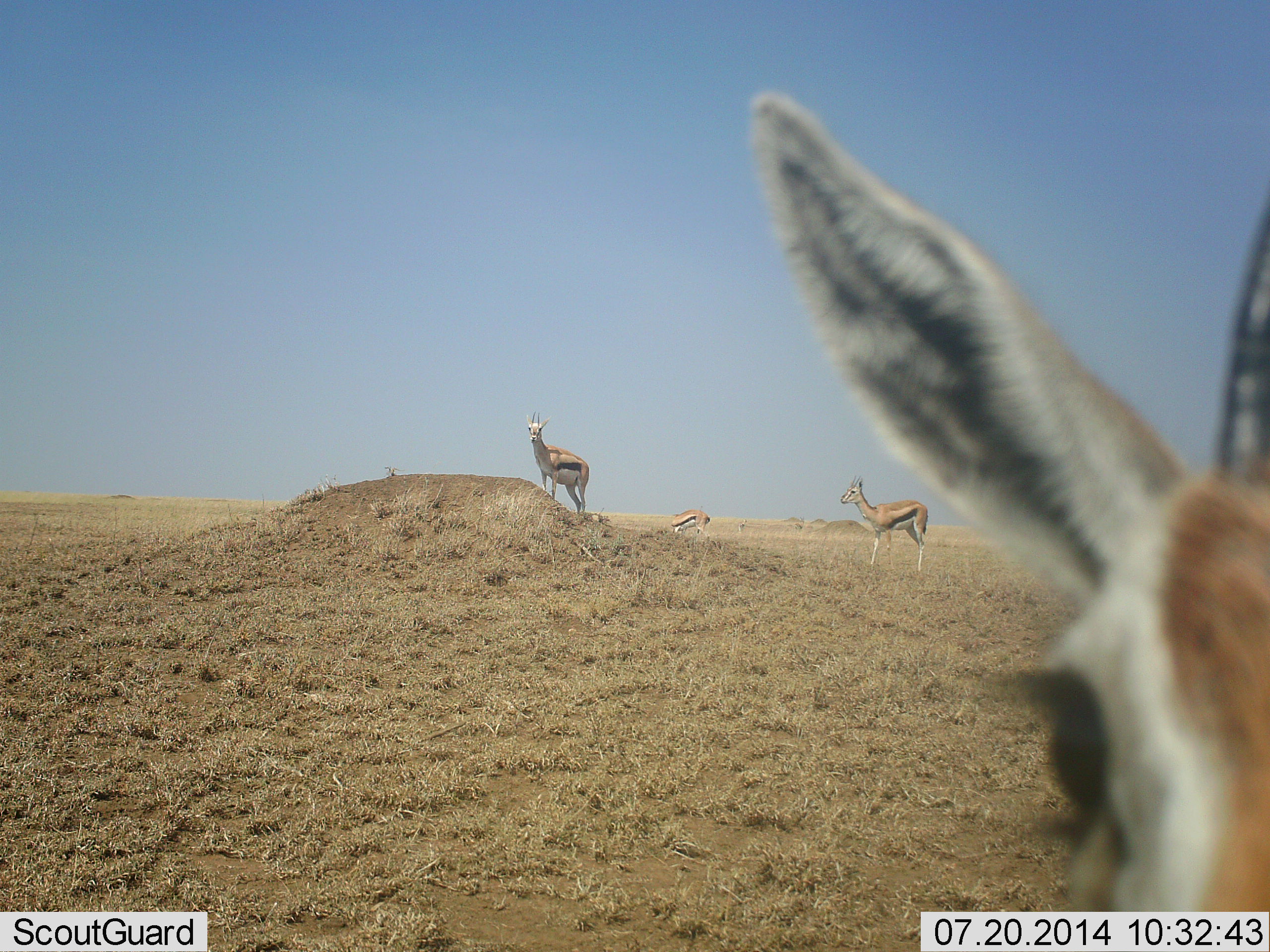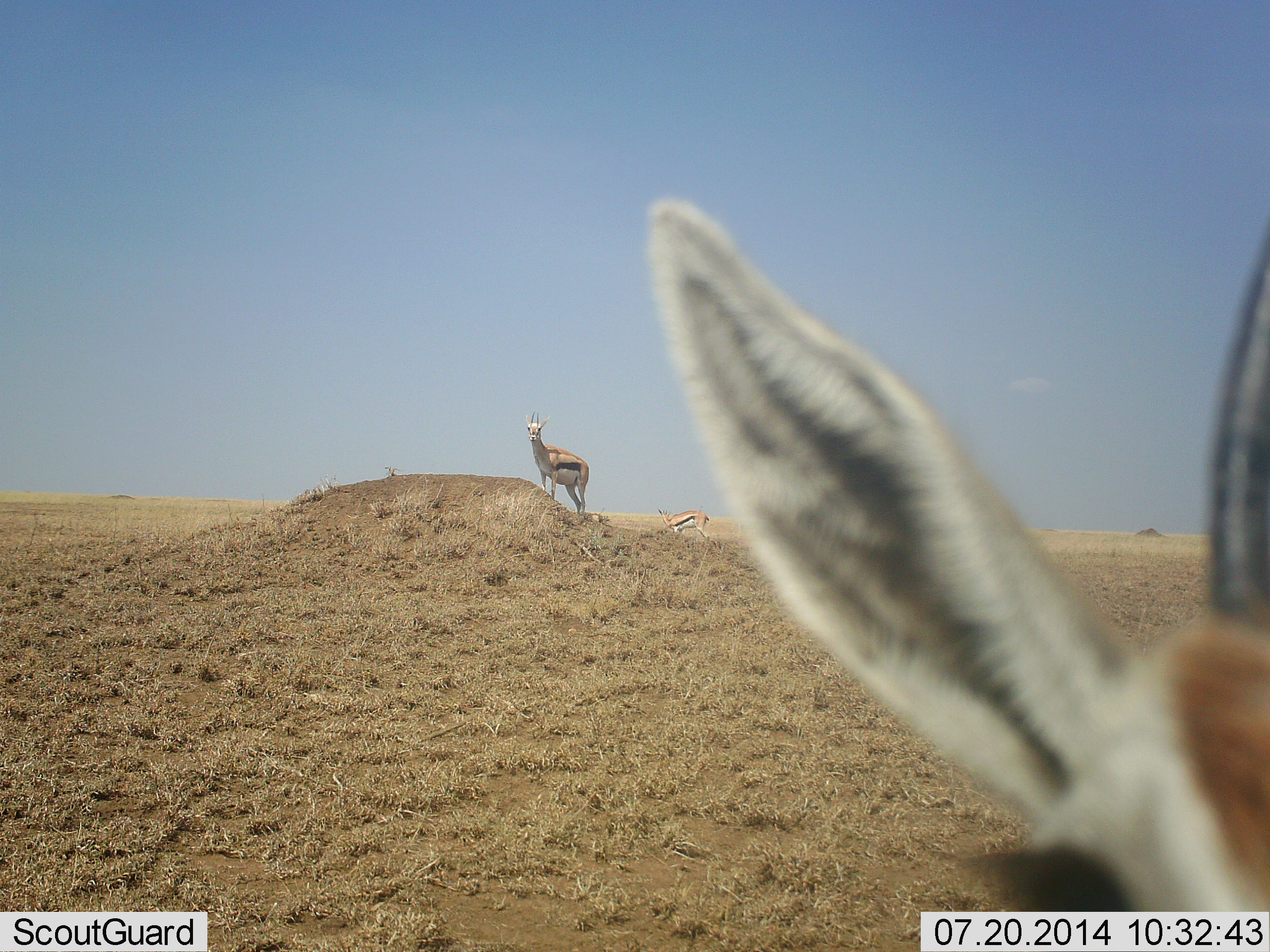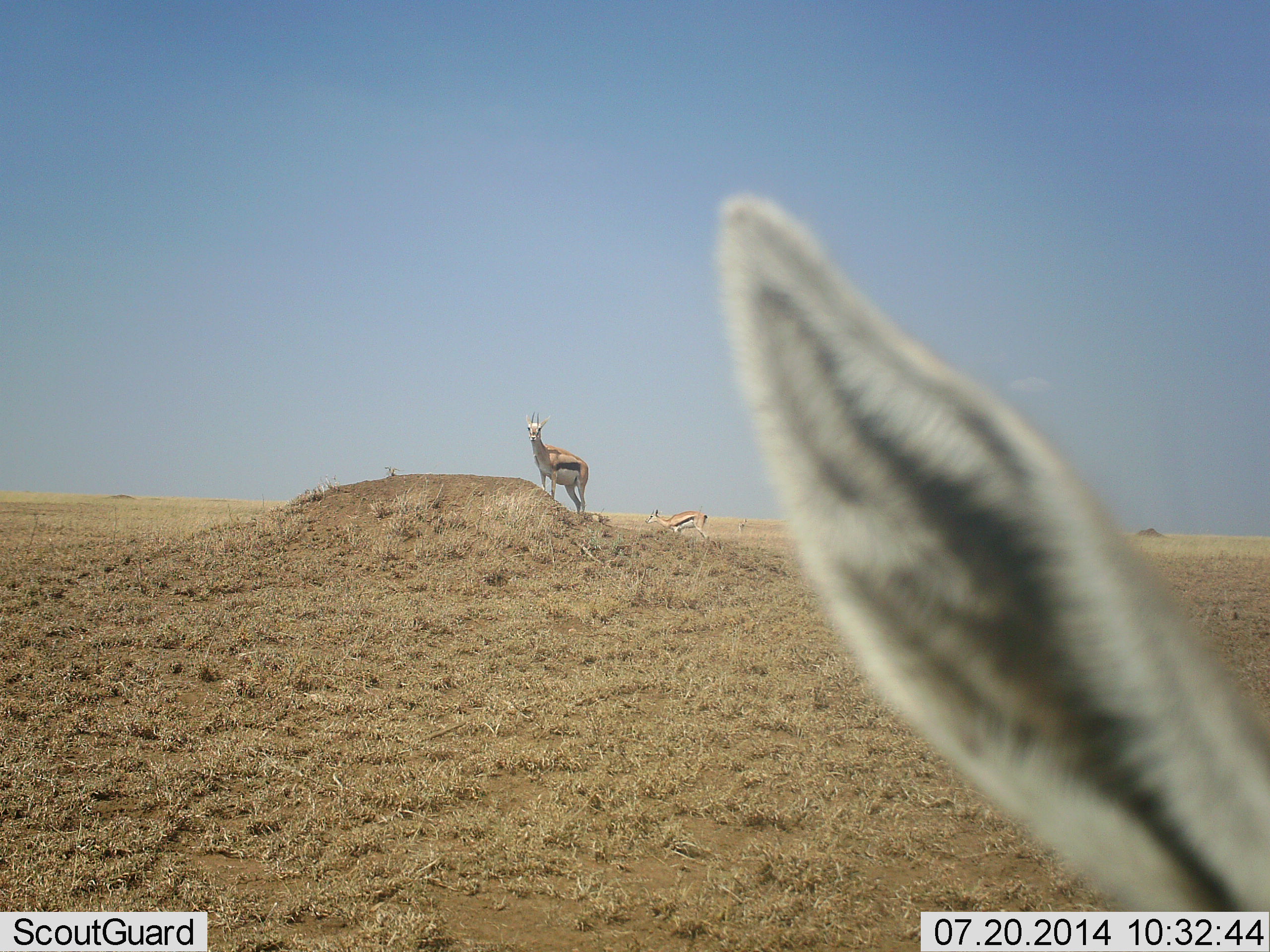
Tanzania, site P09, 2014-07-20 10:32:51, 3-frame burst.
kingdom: Animalia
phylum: Chordata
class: Mammalia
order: Artiodactyla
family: Bovidae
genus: Eudorcas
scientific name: Eudorcas thomsonii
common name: thomson's gazelle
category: gazellethomsons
Gazellethomsons (thomson's gazelle) (Eudorcas thomsonii), count 4. Behavior (volunteer vote fractions): standing 91%, resting 0%, moving 18%, interacting 0%. Young present (vote fraction): 0%. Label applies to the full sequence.